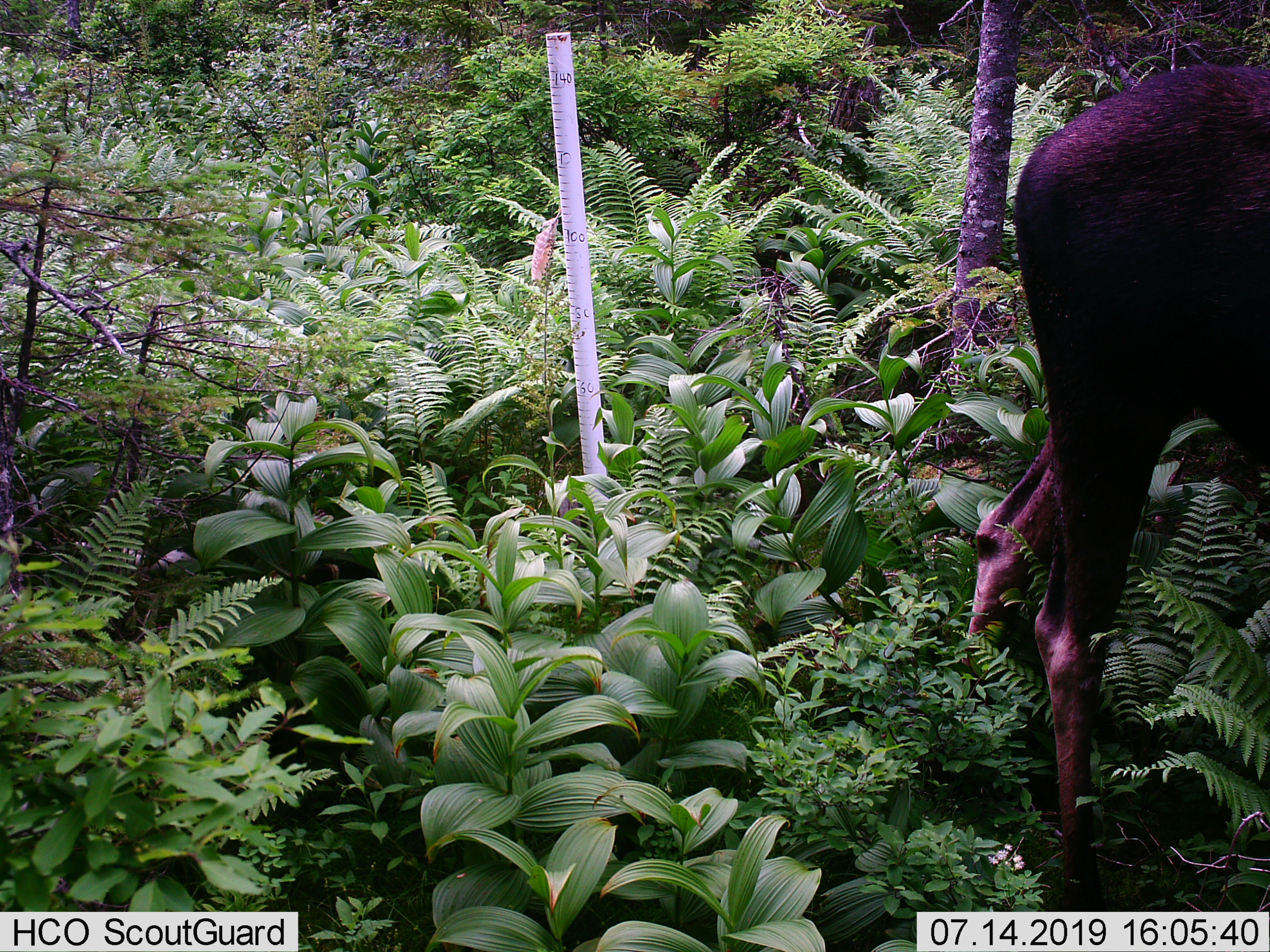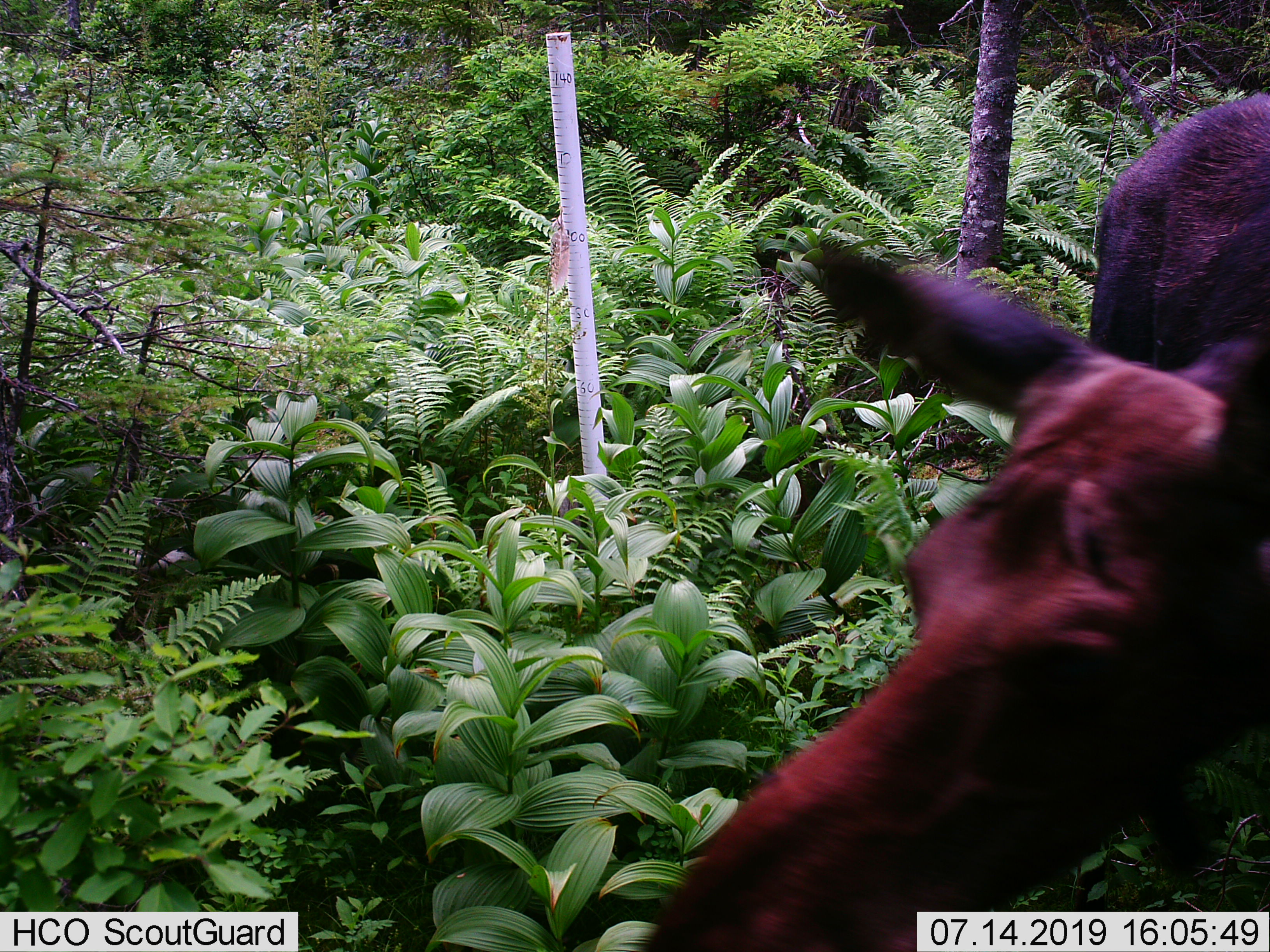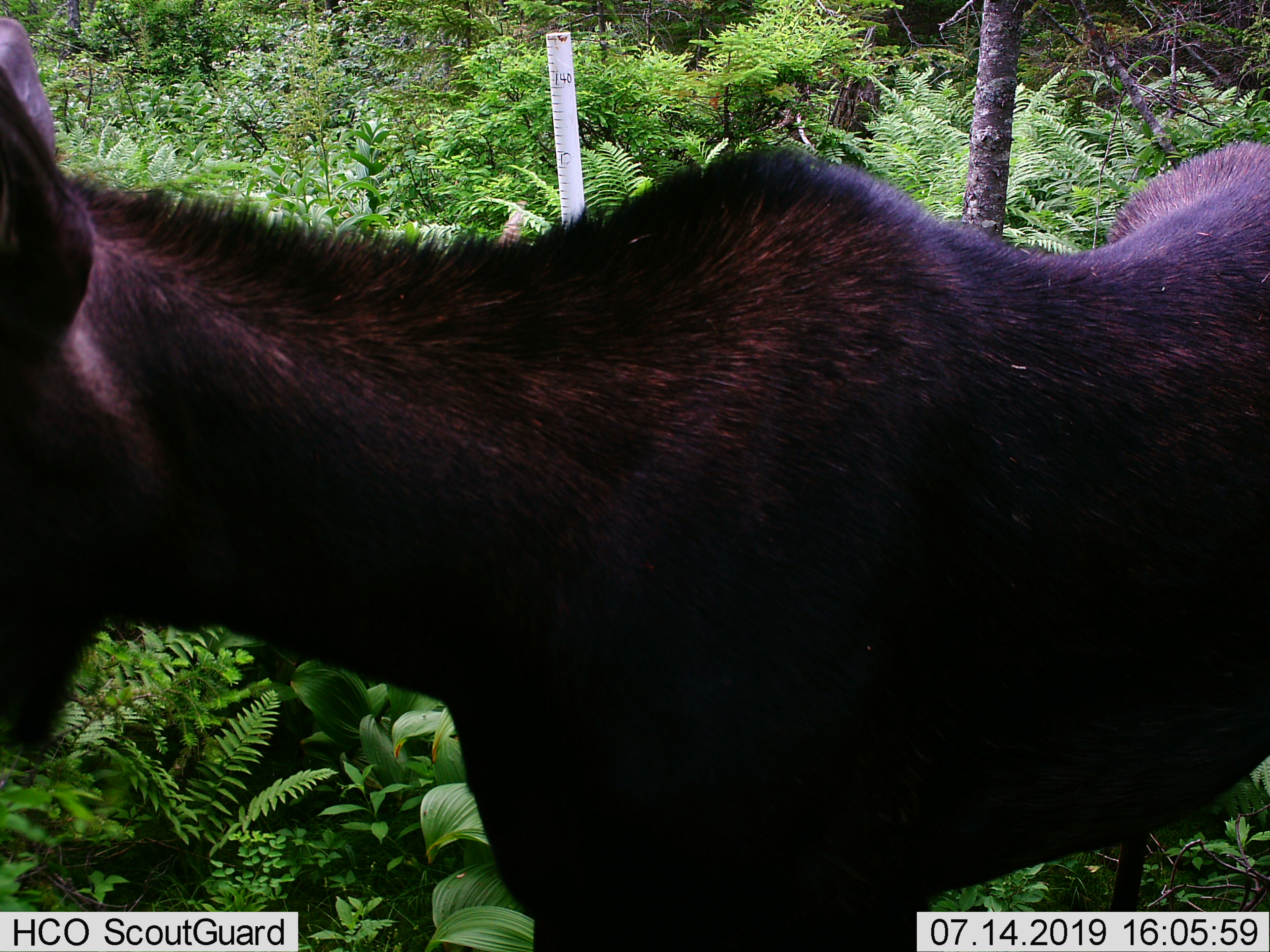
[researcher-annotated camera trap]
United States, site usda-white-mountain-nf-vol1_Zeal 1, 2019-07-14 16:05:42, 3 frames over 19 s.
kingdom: Animalia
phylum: Chordata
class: Mammalia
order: Artiodactyla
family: Cervidae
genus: Alces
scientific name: Alces alces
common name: moose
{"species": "moose (Alces alces)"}